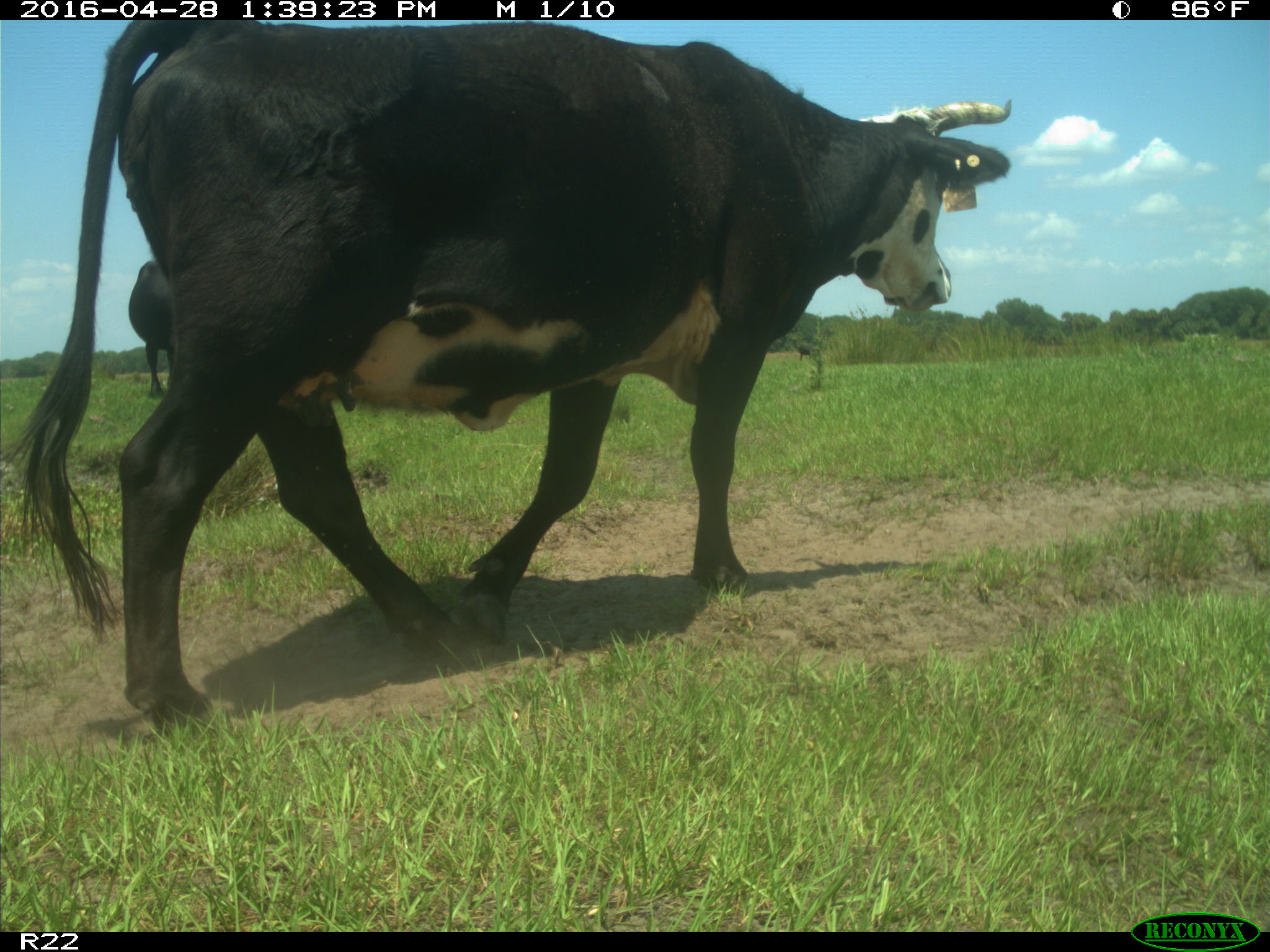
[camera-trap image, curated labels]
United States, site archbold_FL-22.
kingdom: Animalia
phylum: Chordata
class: Mammalia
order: Artiodactyla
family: Bovidae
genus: Bos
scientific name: Bos taurus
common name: domestic cow